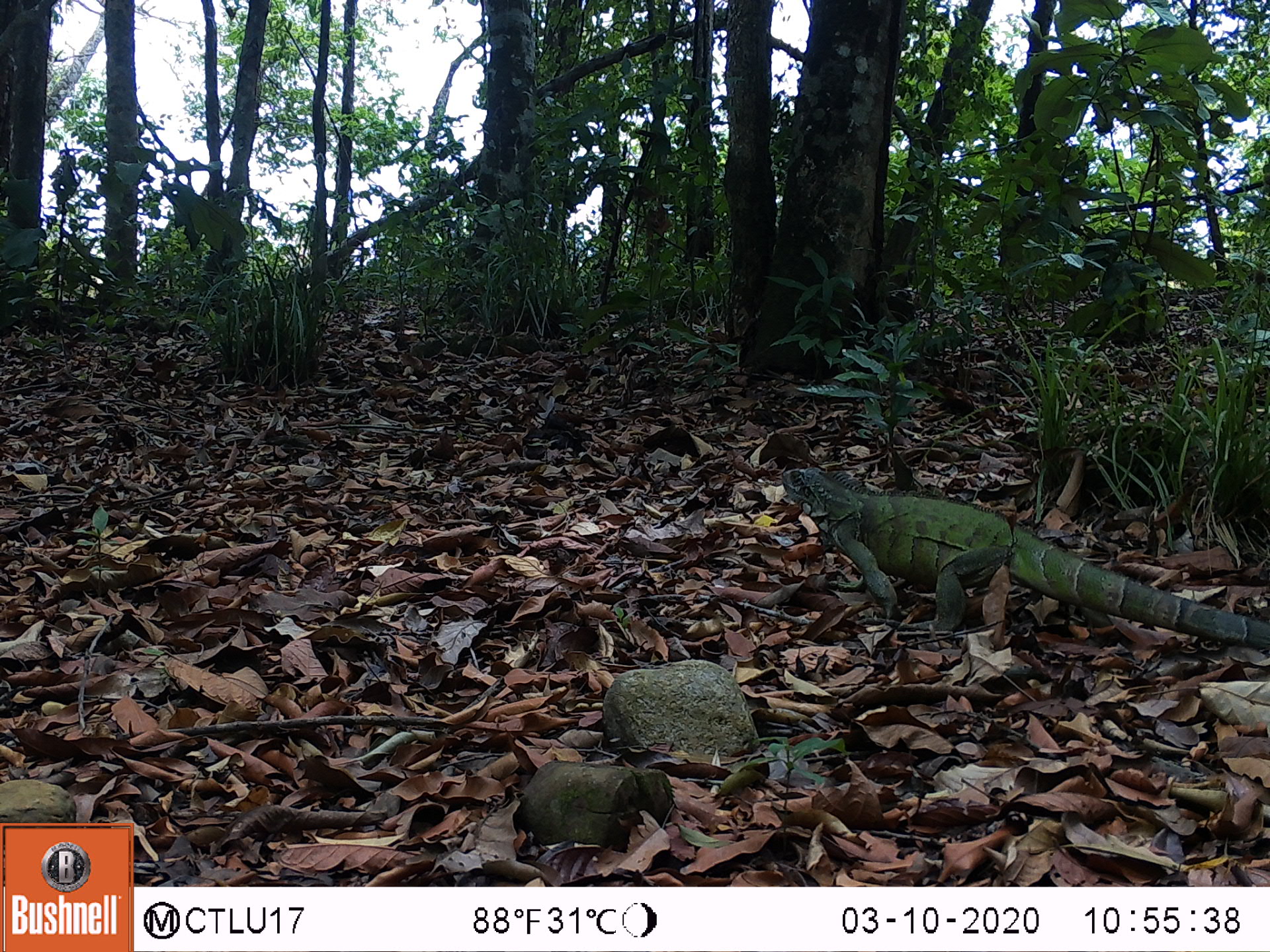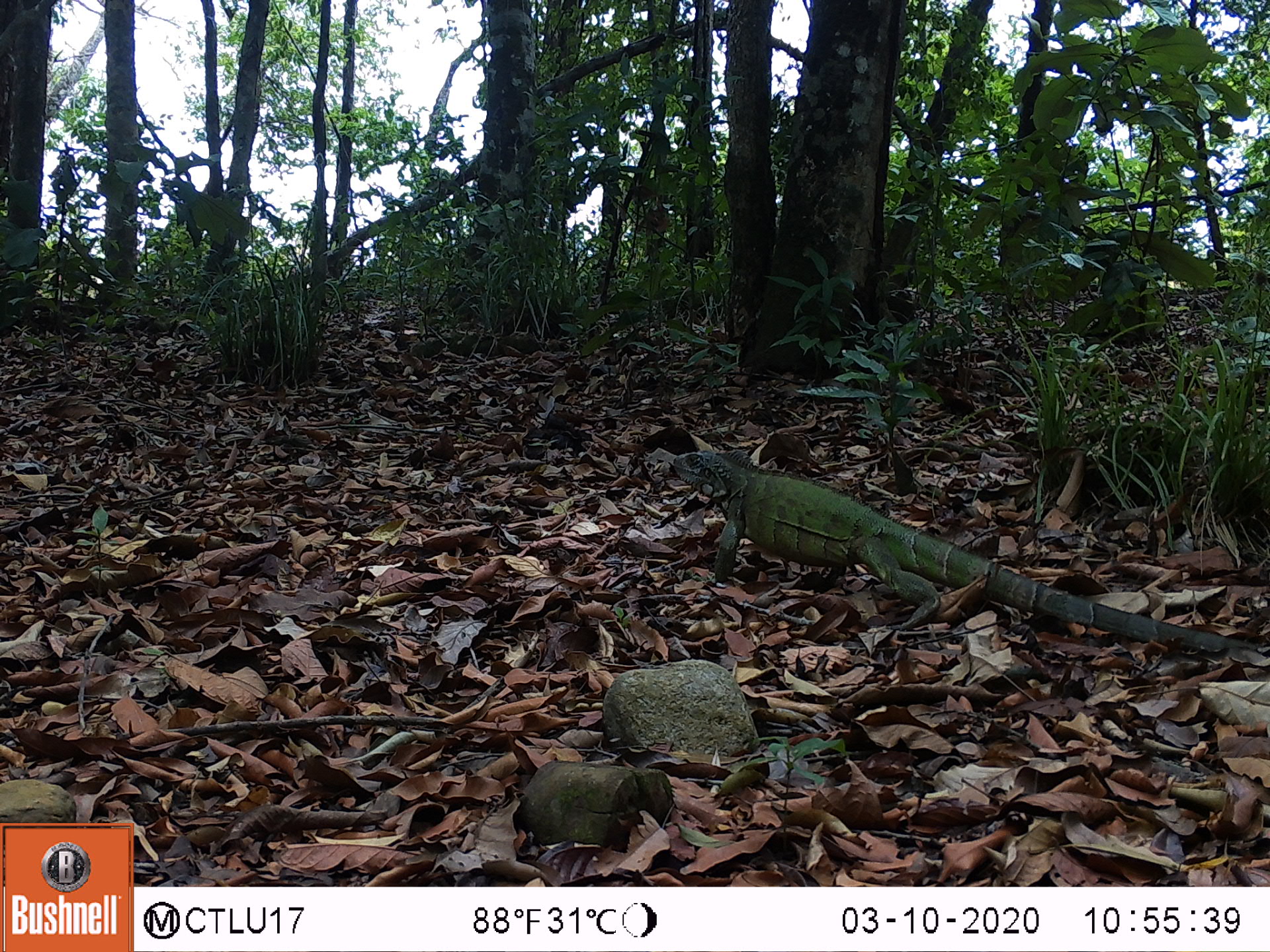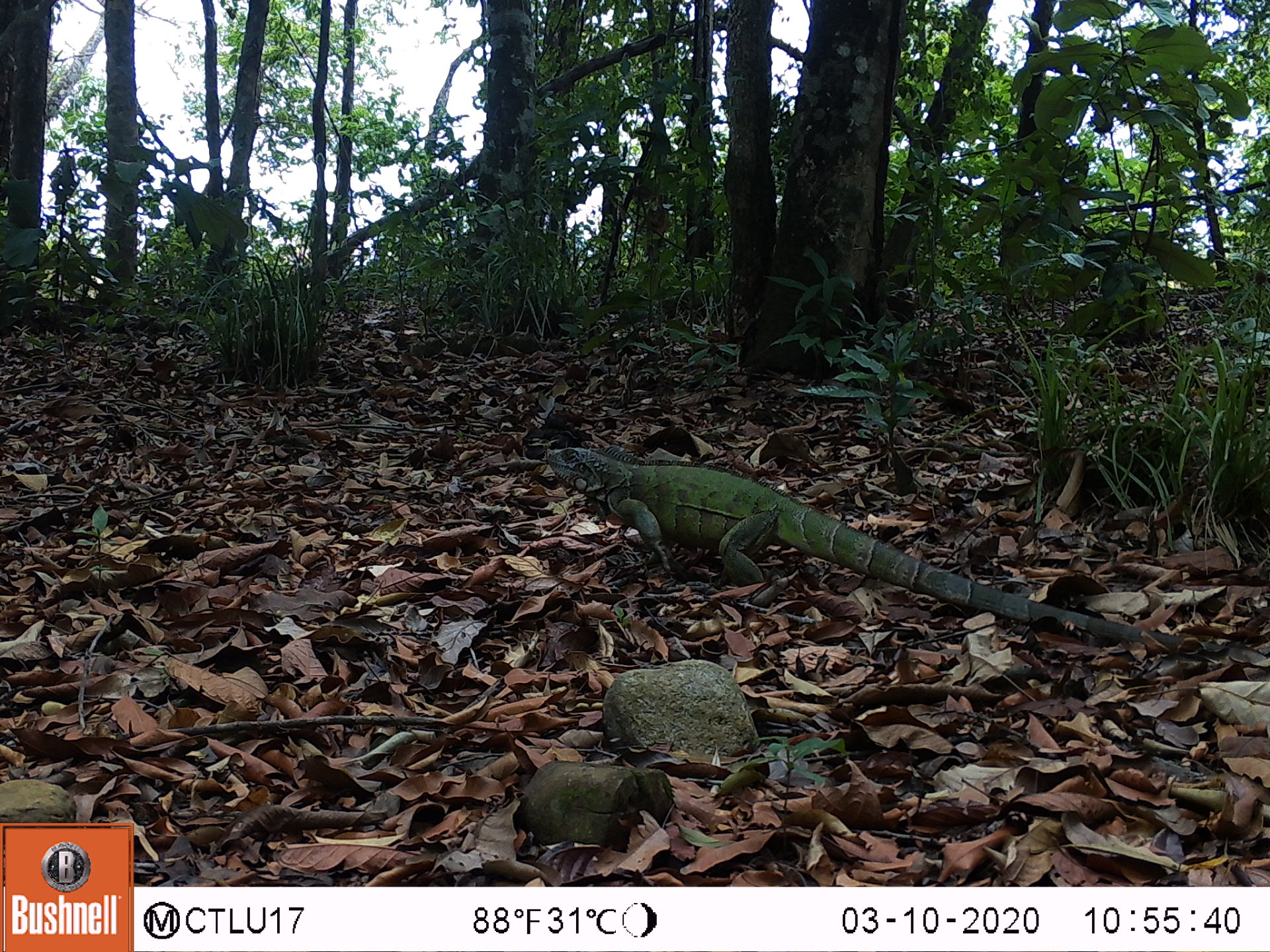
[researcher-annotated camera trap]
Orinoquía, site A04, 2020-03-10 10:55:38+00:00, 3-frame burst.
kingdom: Animalia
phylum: Chordata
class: Reptilia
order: Squamata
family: Iguanidae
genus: Iguana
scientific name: Iguana iguana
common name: common green iguana